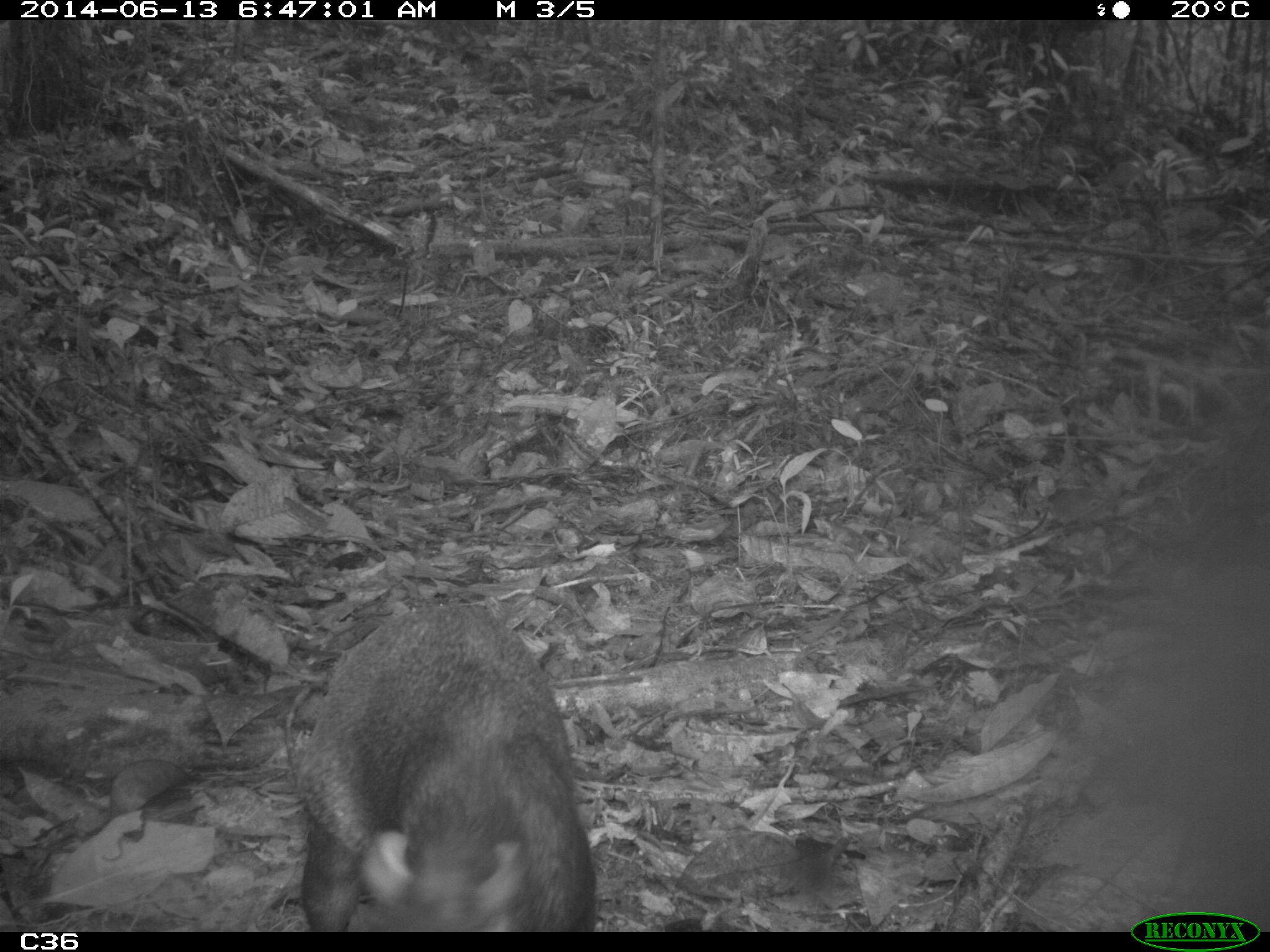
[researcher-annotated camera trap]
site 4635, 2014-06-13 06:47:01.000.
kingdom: Animalia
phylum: Chordata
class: Mammalia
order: Rodentia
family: Dasyproctidae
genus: Dasyprocta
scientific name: Dasyprocta leporina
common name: red-rumped agouti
Dasyprocta leporina (red-rumped agouti), count 1, age adult.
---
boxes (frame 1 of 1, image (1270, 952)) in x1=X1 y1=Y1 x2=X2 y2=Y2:
dasyprocta leporina: x1=298 y1=605 x2=600 y2=930